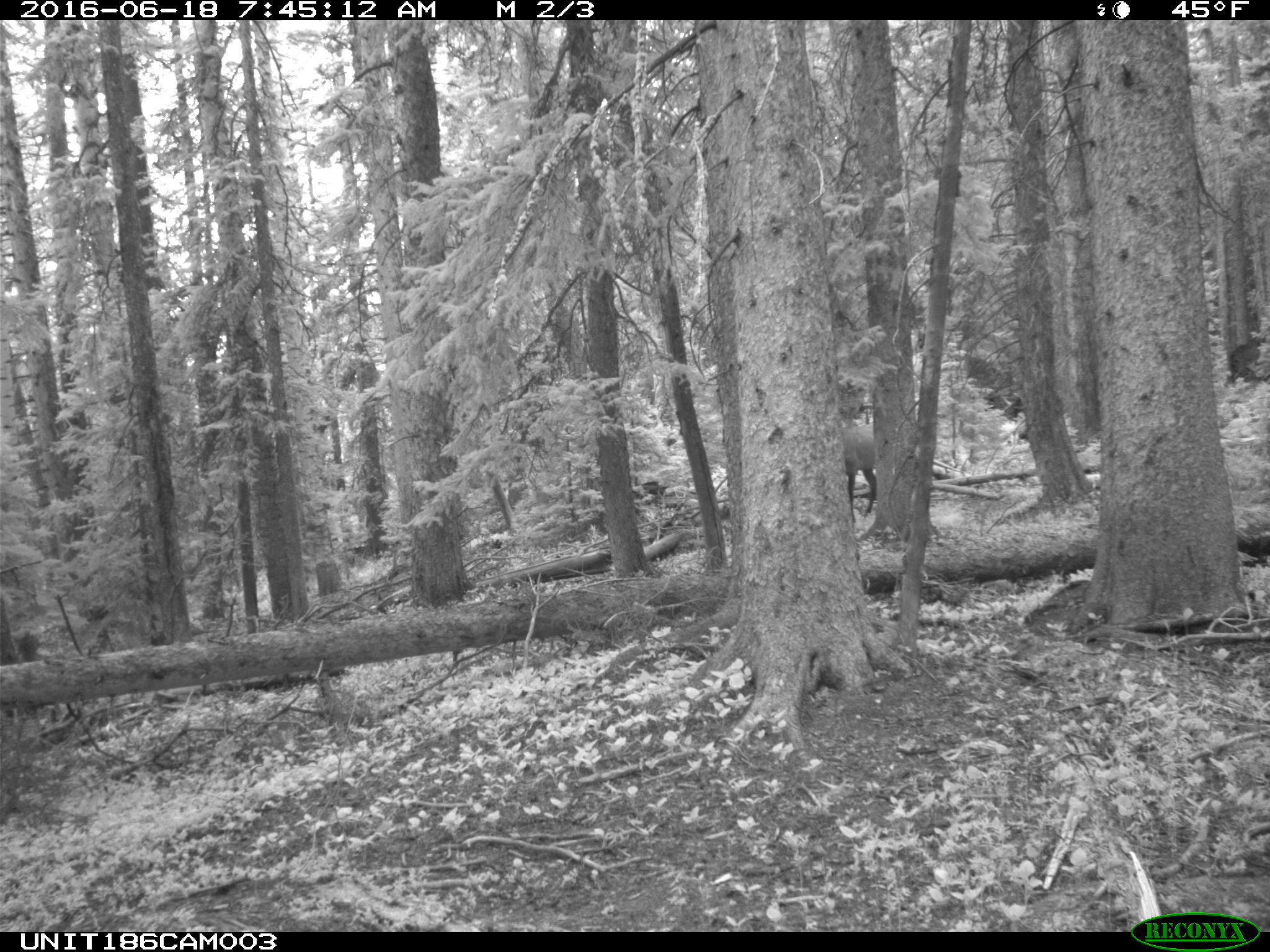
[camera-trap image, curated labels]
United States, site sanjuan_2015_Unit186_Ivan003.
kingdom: Animalia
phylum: Chordata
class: Mammalia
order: Artiodactyla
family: Cervidae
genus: Cervus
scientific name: Cervus elaphus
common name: red deer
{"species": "Cervus elaphus (red deer)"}